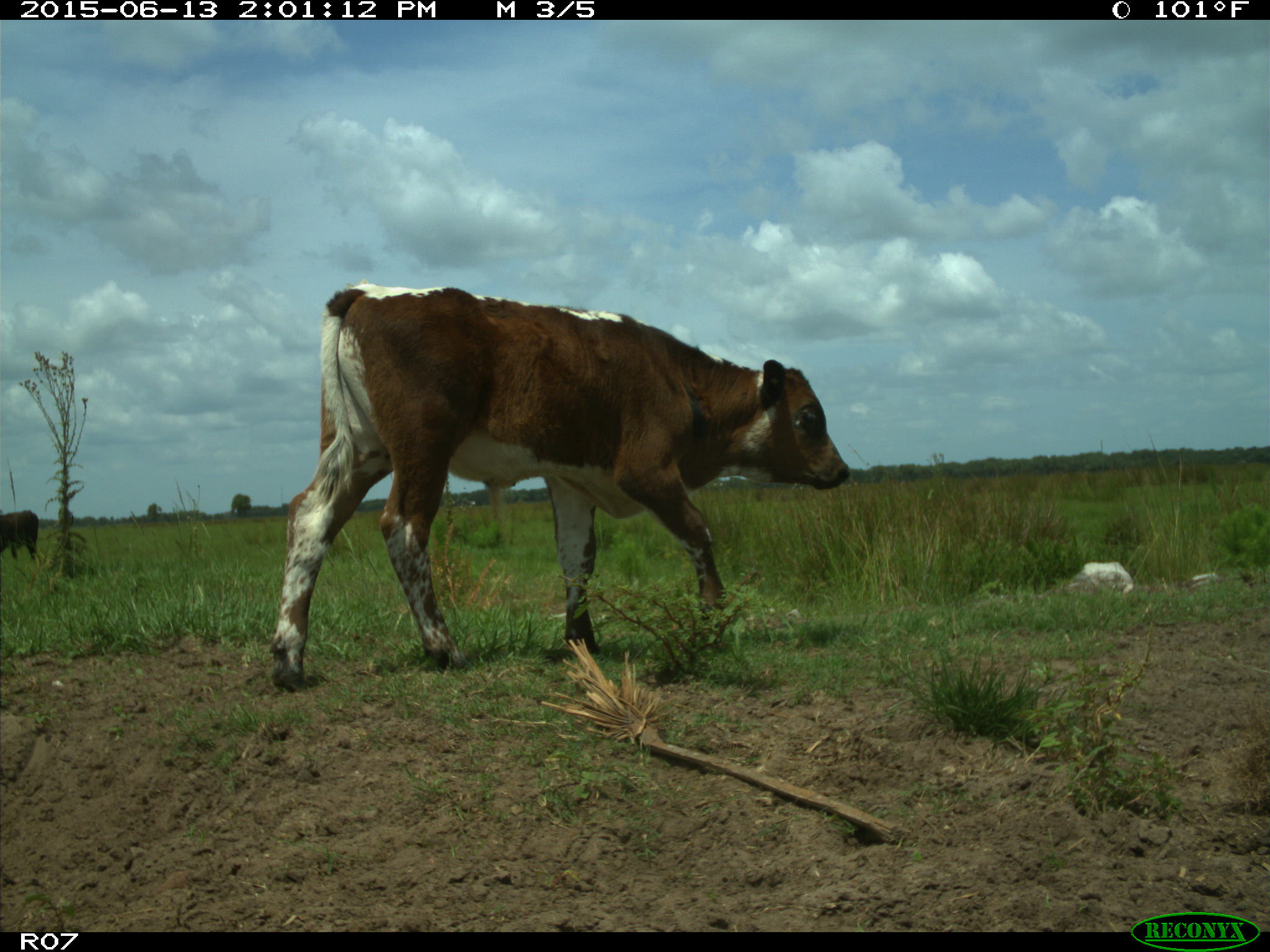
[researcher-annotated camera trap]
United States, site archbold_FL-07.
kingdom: Animalia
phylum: Chordata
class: Mammalia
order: Artiodactyla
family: Bovidae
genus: Bos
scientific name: Bos taurus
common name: domestic cow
Bos taurus (domestic cow).